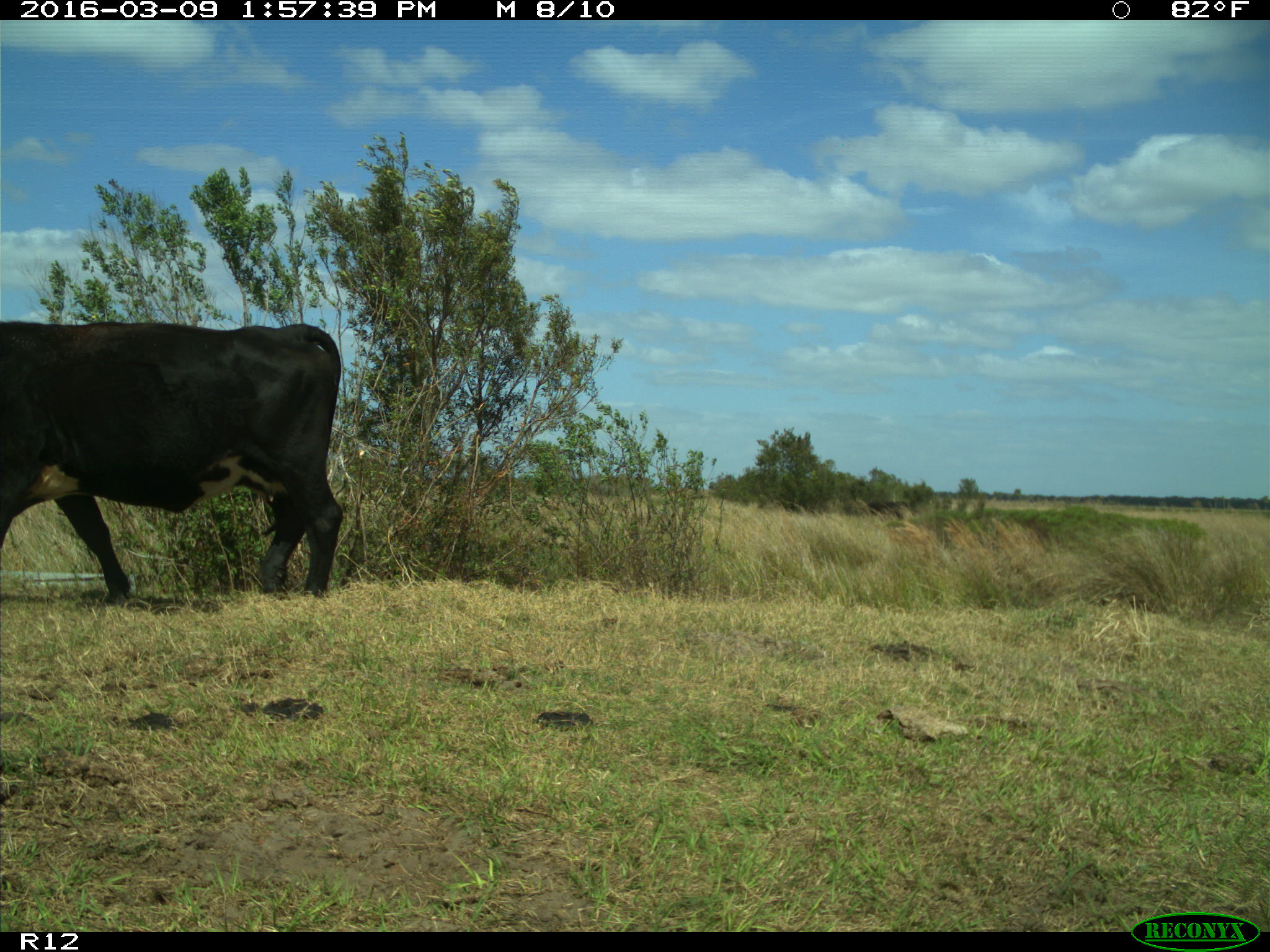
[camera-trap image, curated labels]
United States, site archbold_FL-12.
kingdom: Animalia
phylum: Chordata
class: Mammalia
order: Artiodactyla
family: Bovidae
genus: Bos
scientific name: Bos taurus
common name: domestic cow